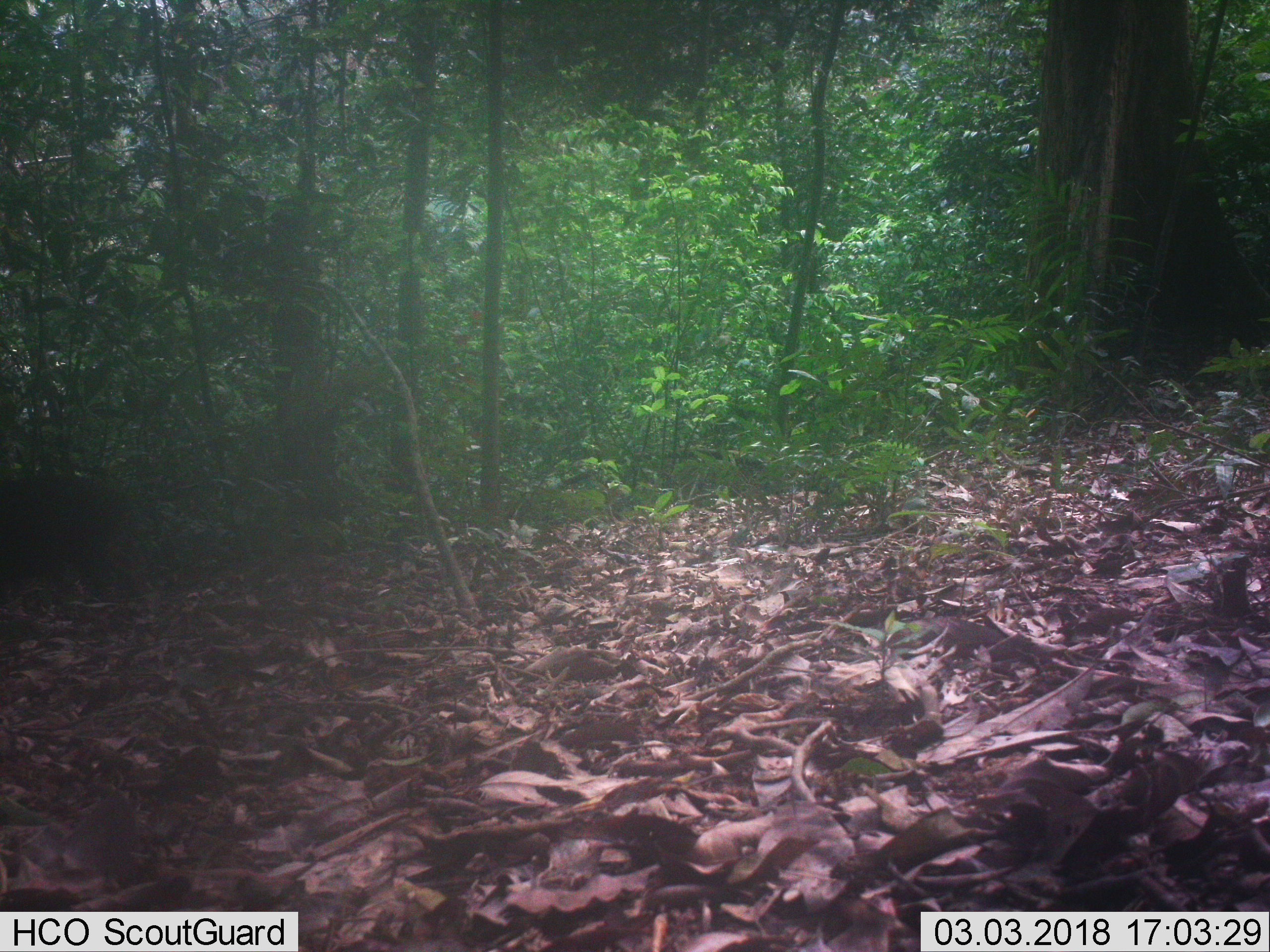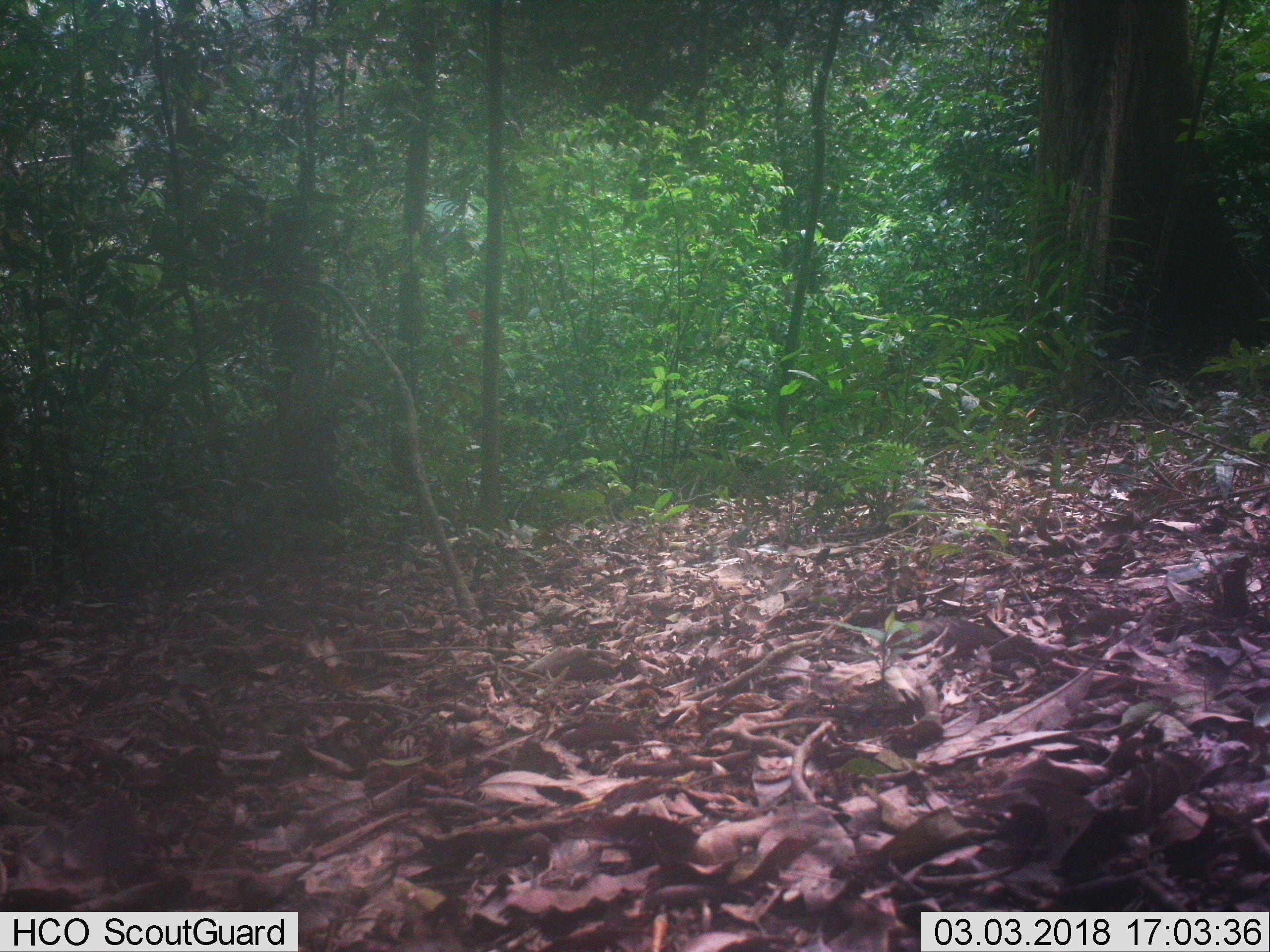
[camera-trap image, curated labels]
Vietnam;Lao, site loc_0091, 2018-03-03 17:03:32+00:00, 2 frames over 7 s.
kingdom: Animalia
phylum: Chordata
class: Mammalia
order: Artiodactyla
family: Suidae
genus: Sus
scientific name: Sus scrofa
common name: eurasian wild pig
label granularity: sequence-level